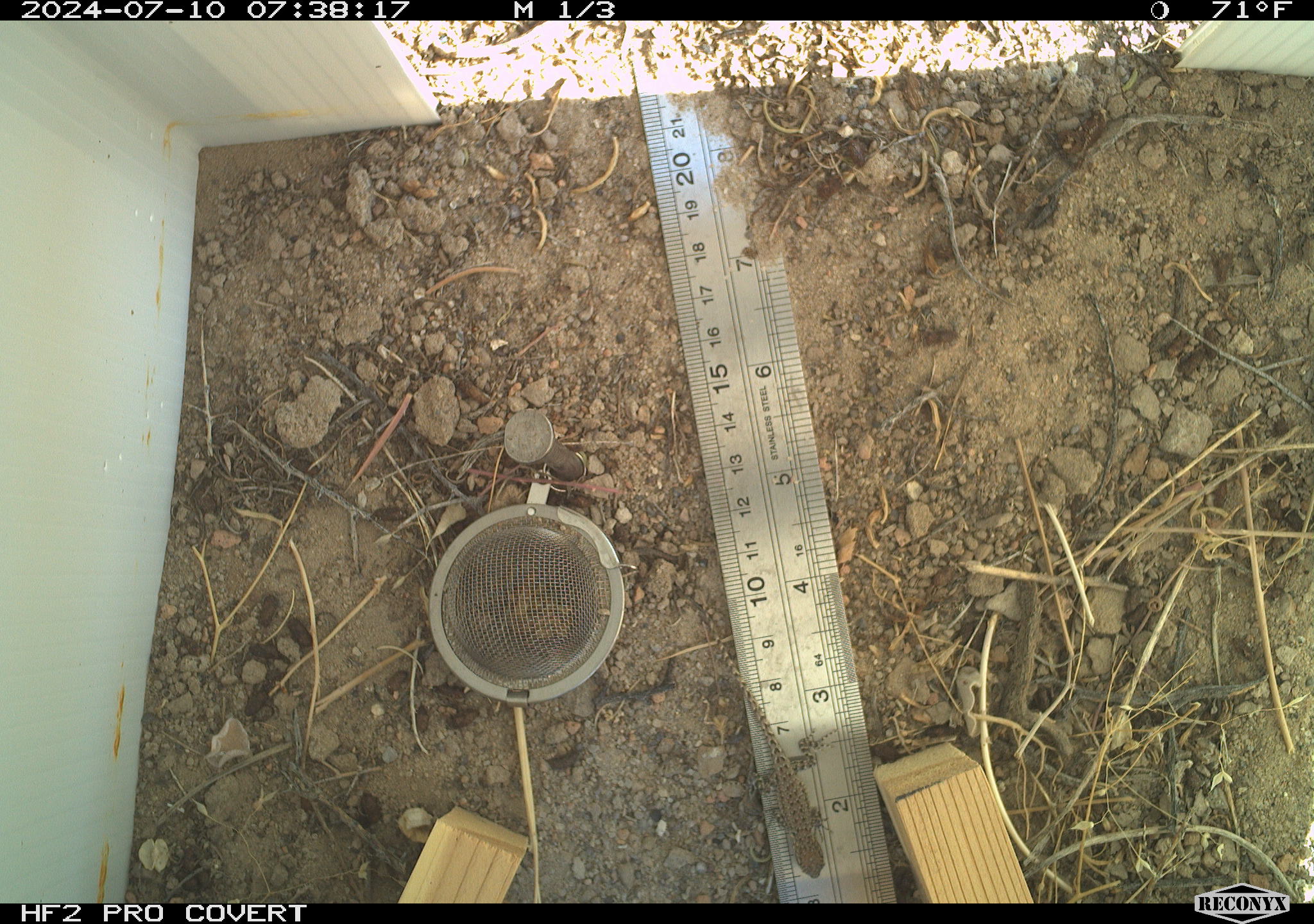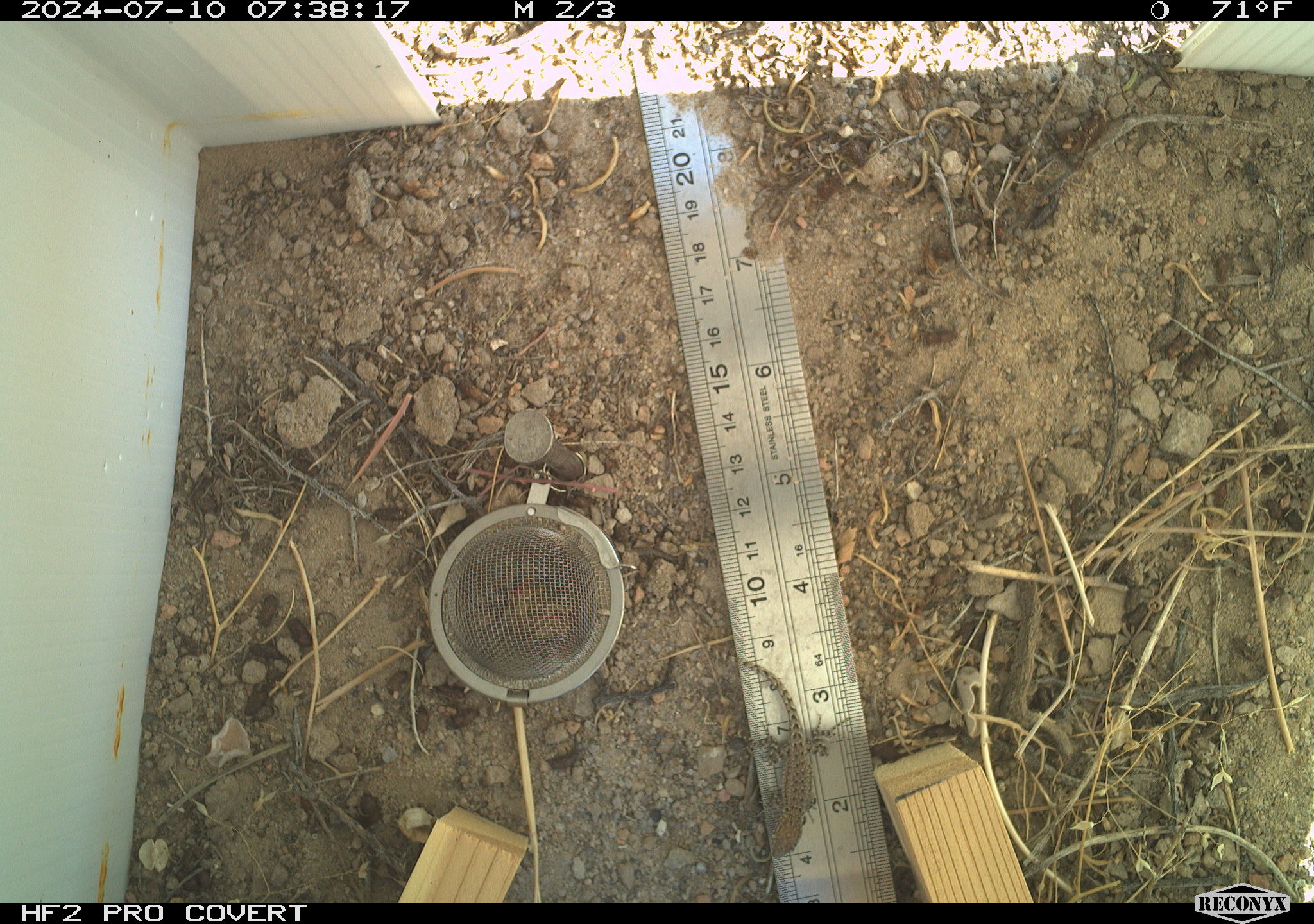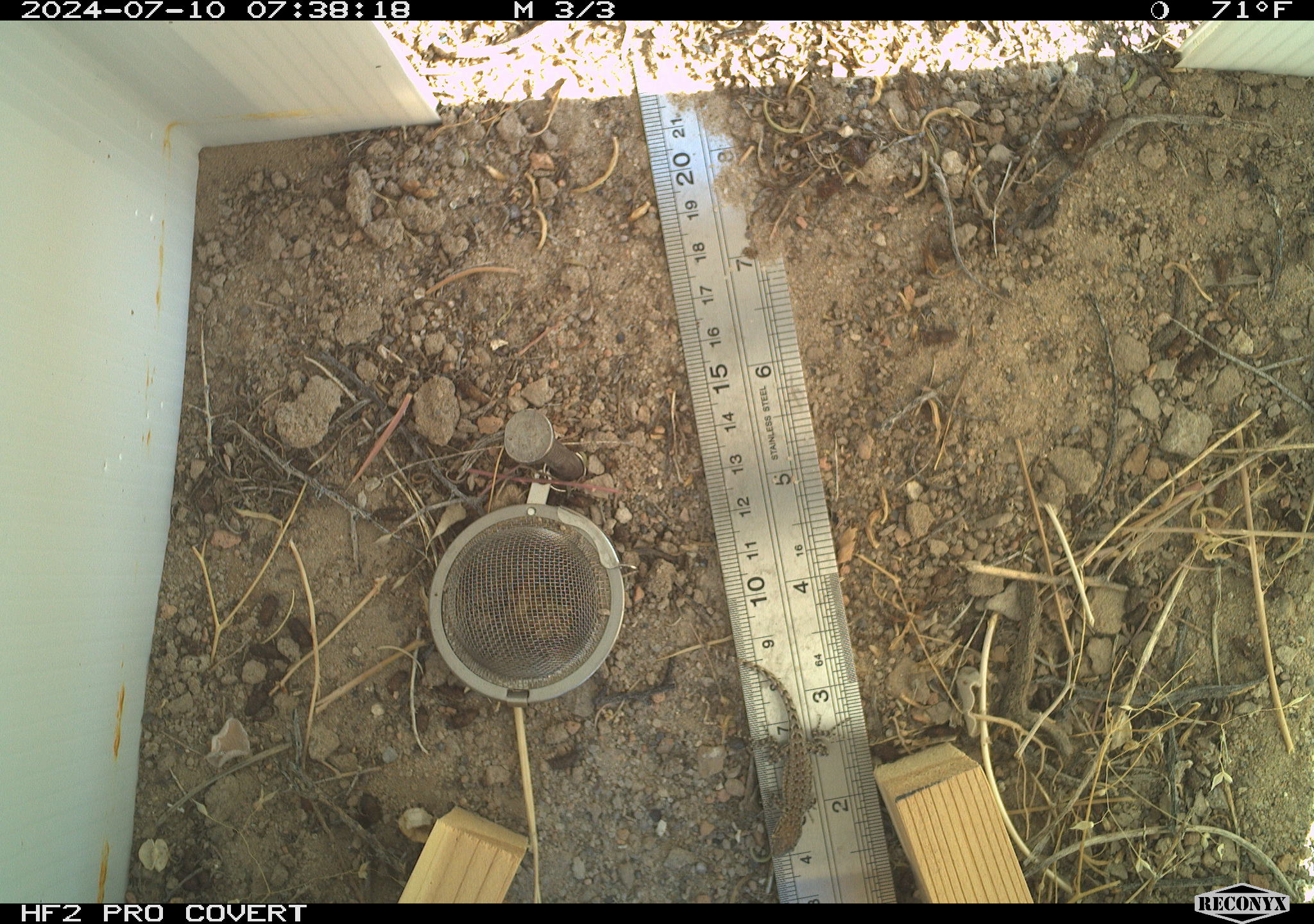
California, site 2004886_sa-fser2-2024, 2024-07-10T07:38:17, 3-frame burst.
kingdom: Animalia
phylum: Chordata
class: Reptilia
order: Squamata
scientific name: Squamata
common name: lizards and snakes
Lizards and snakes (Squamata).